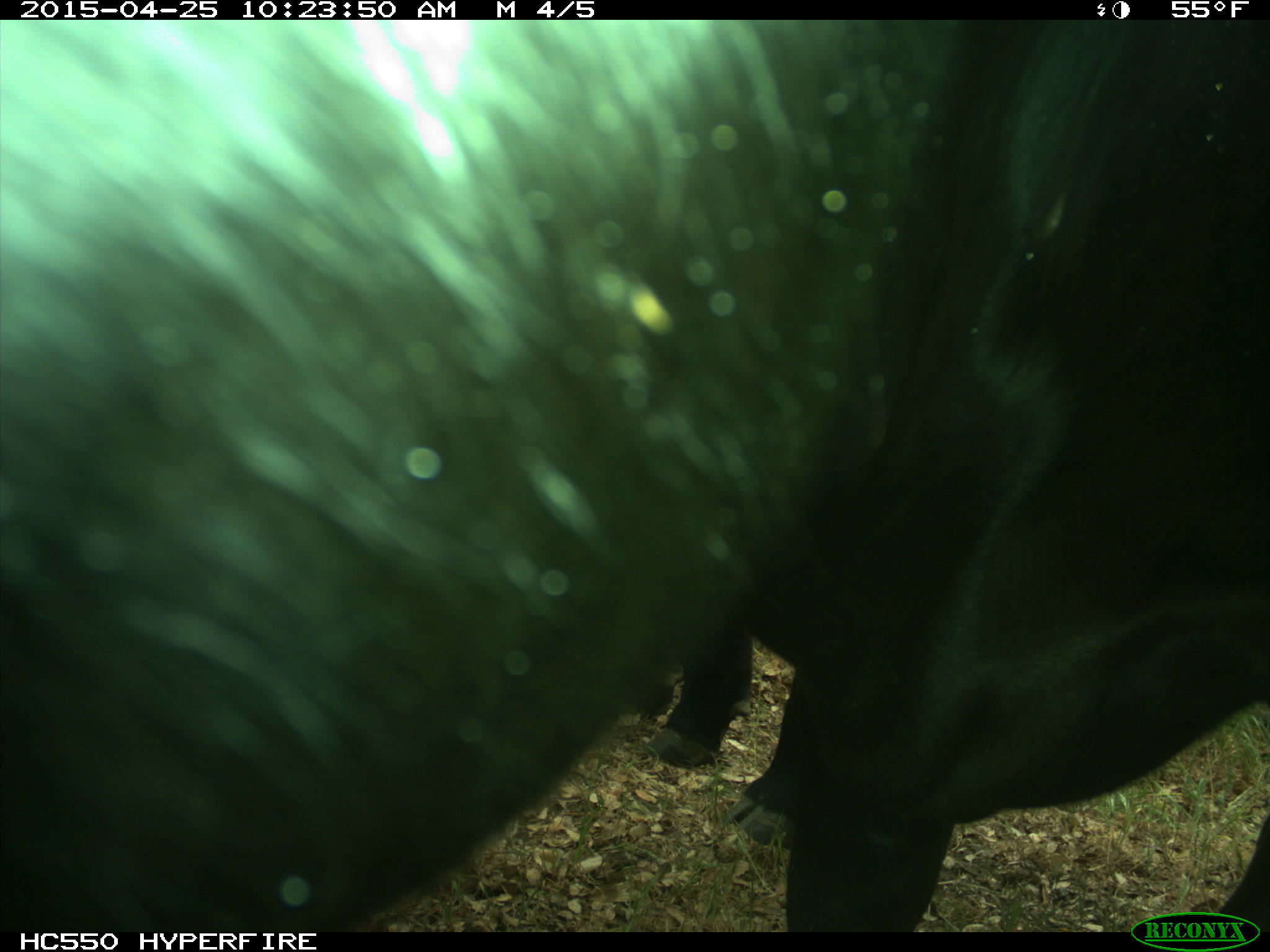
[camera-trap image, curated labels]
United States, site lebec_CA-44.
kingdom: Animalia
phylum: Chordata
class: Mammalia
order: Artiodactyla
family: Suidae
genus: Sus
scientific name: Sus scrofa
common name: wild boar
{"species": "Sus scrofa (wild boar)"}